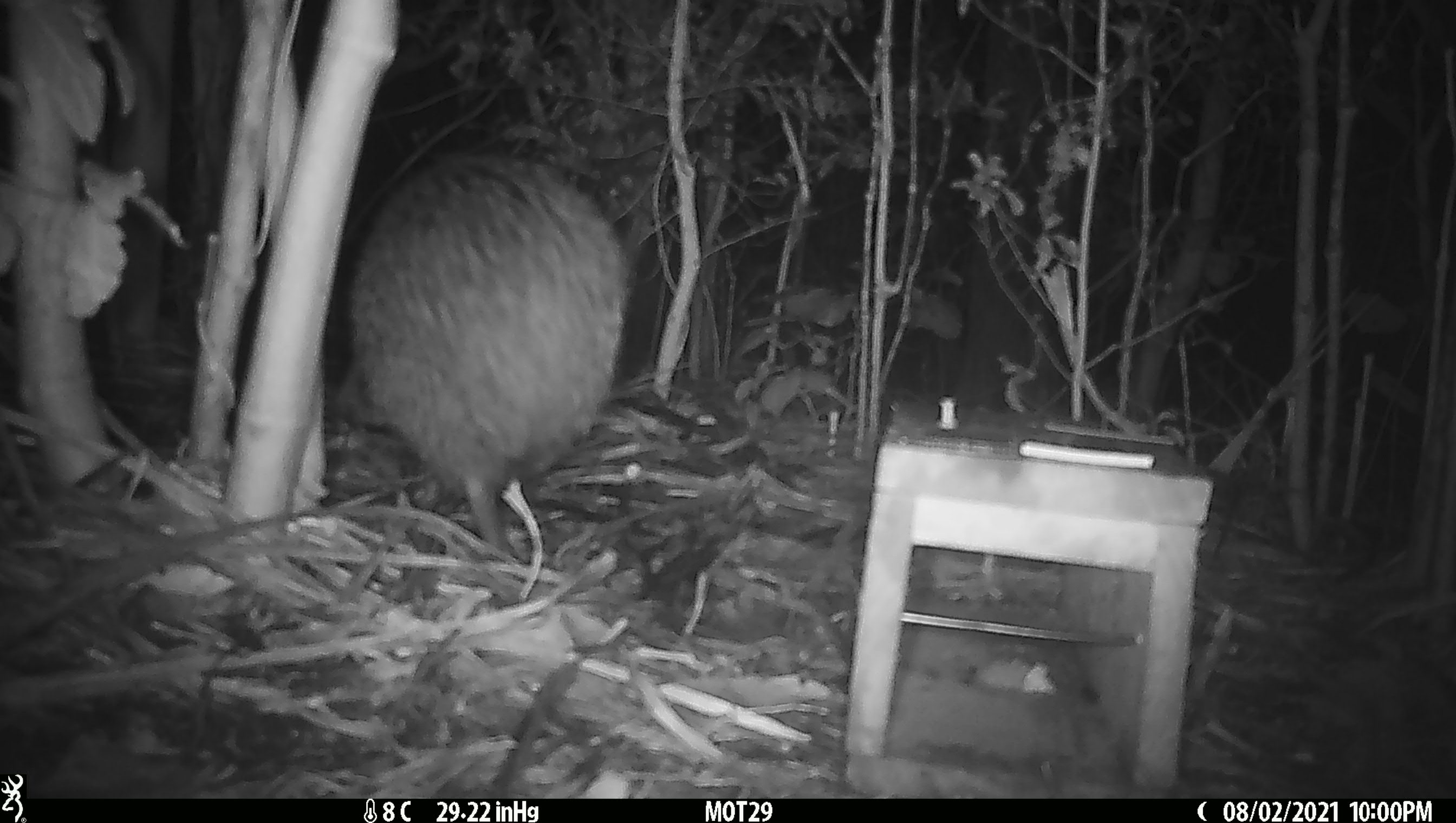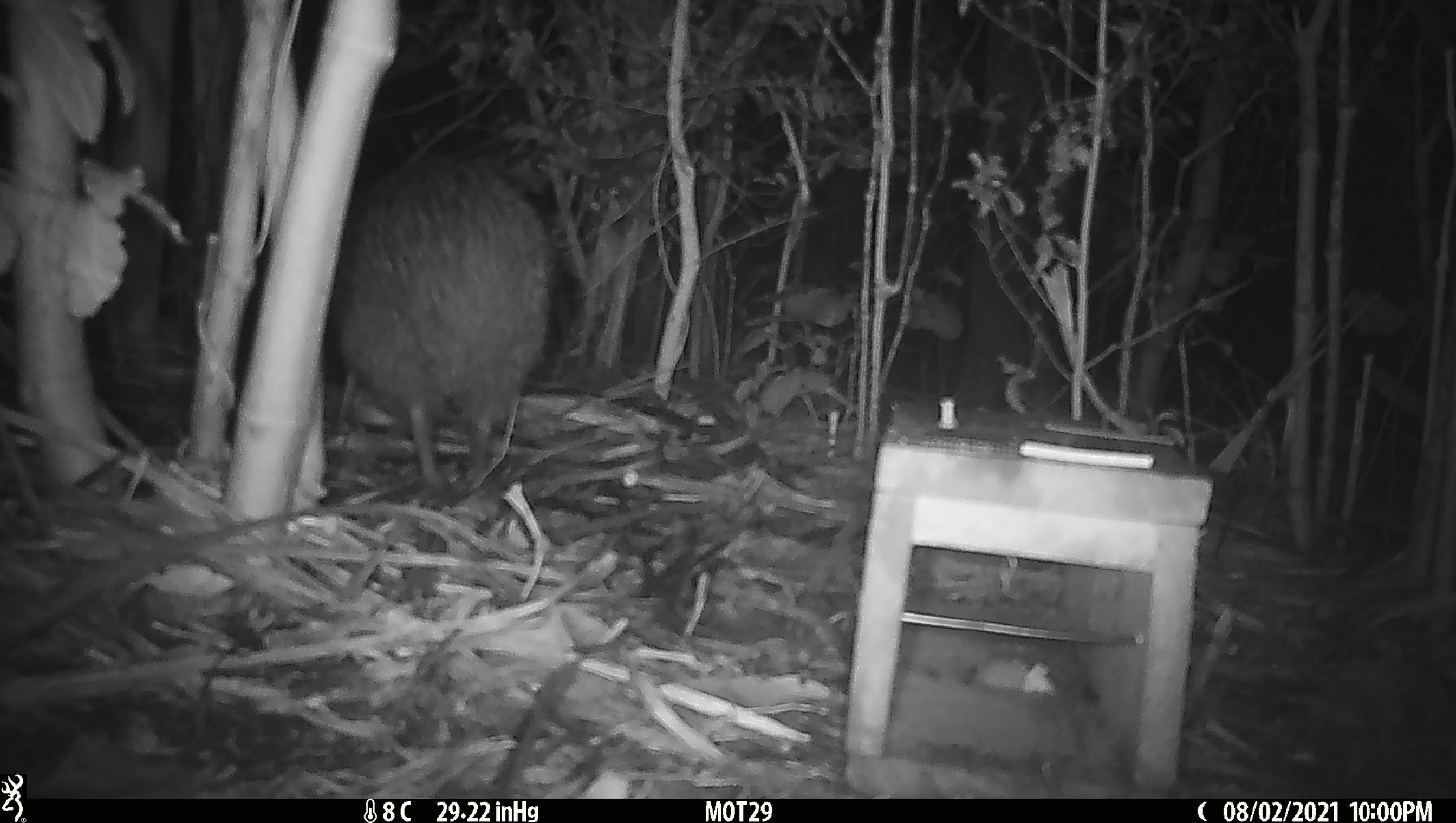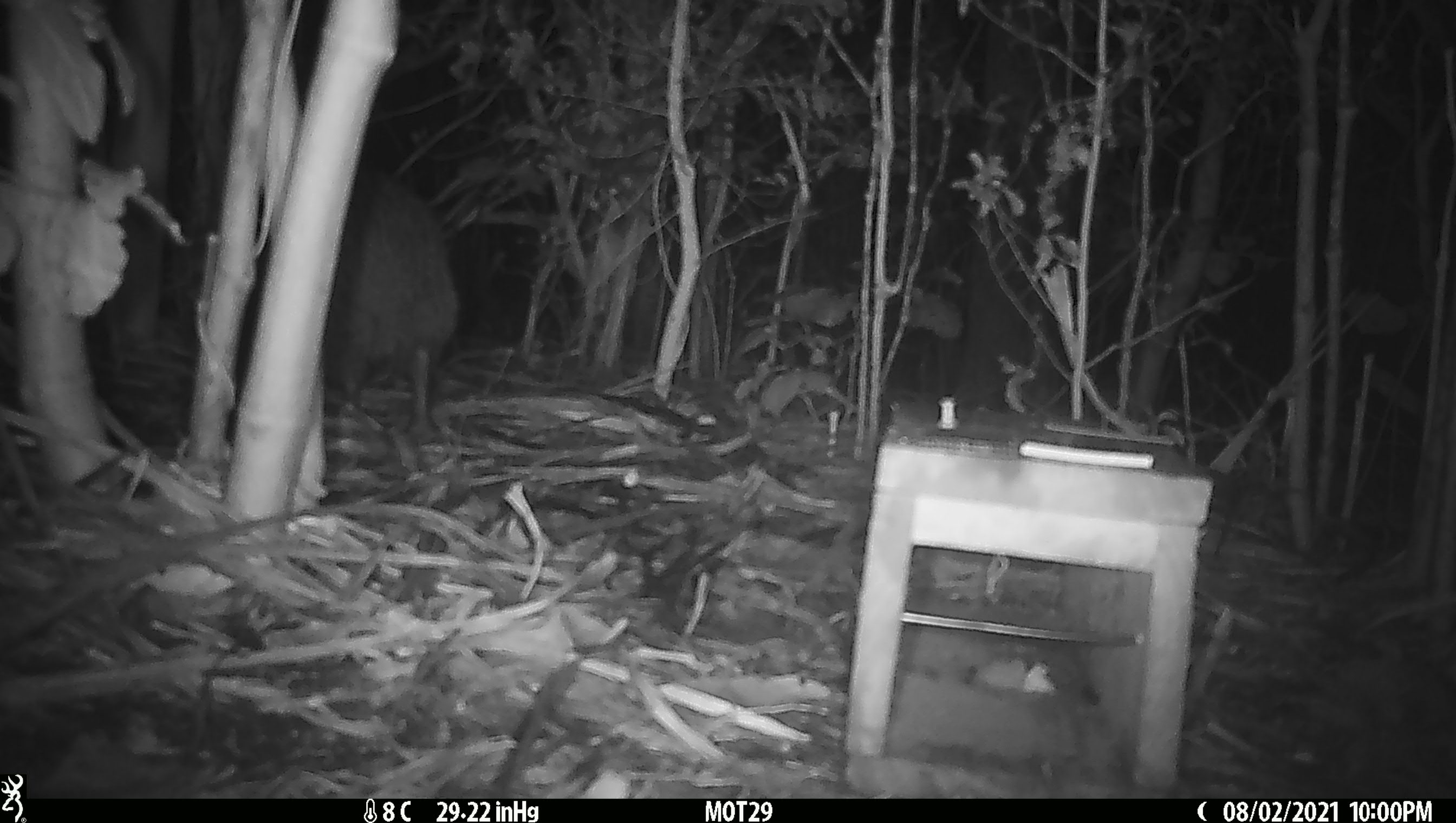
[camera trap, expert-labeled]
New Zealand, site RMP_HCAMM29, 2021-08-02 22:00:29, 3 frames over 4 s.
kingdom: Animalia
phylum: Chordata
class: Aves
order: Apterygiformes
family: Apterygidae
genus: Apteryx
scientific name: Apteryx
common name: kiwi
Kiwi (Apteryx).